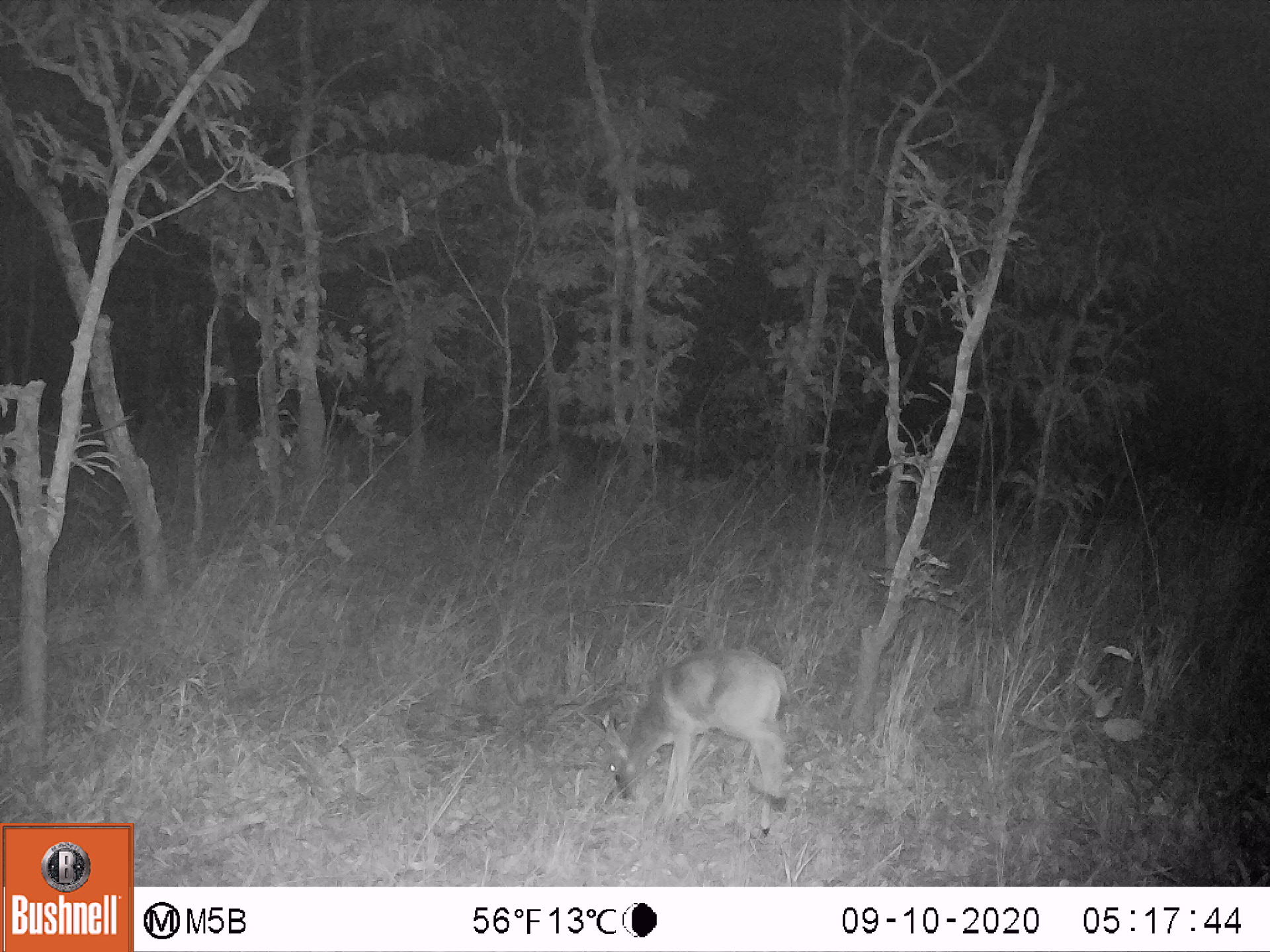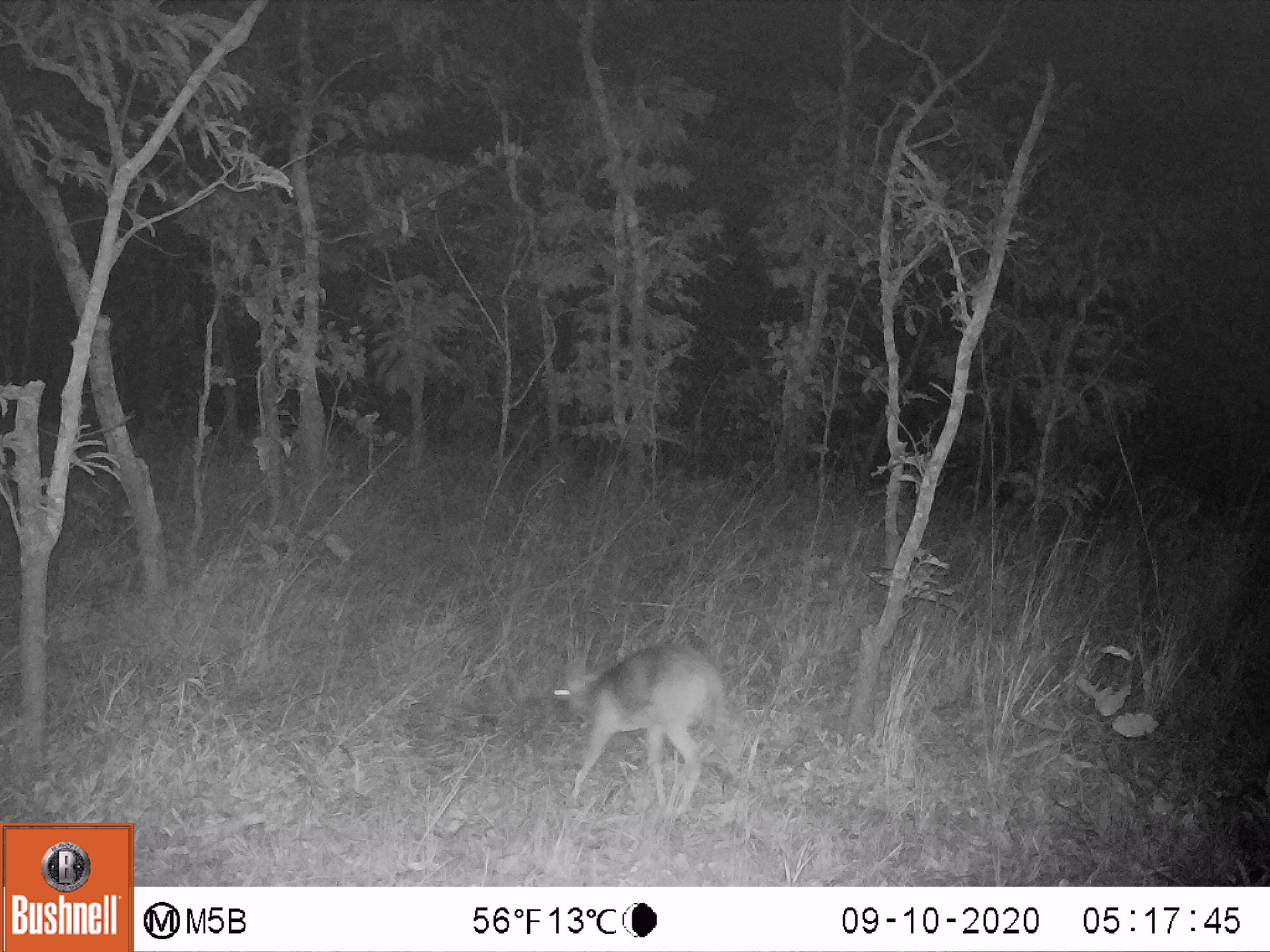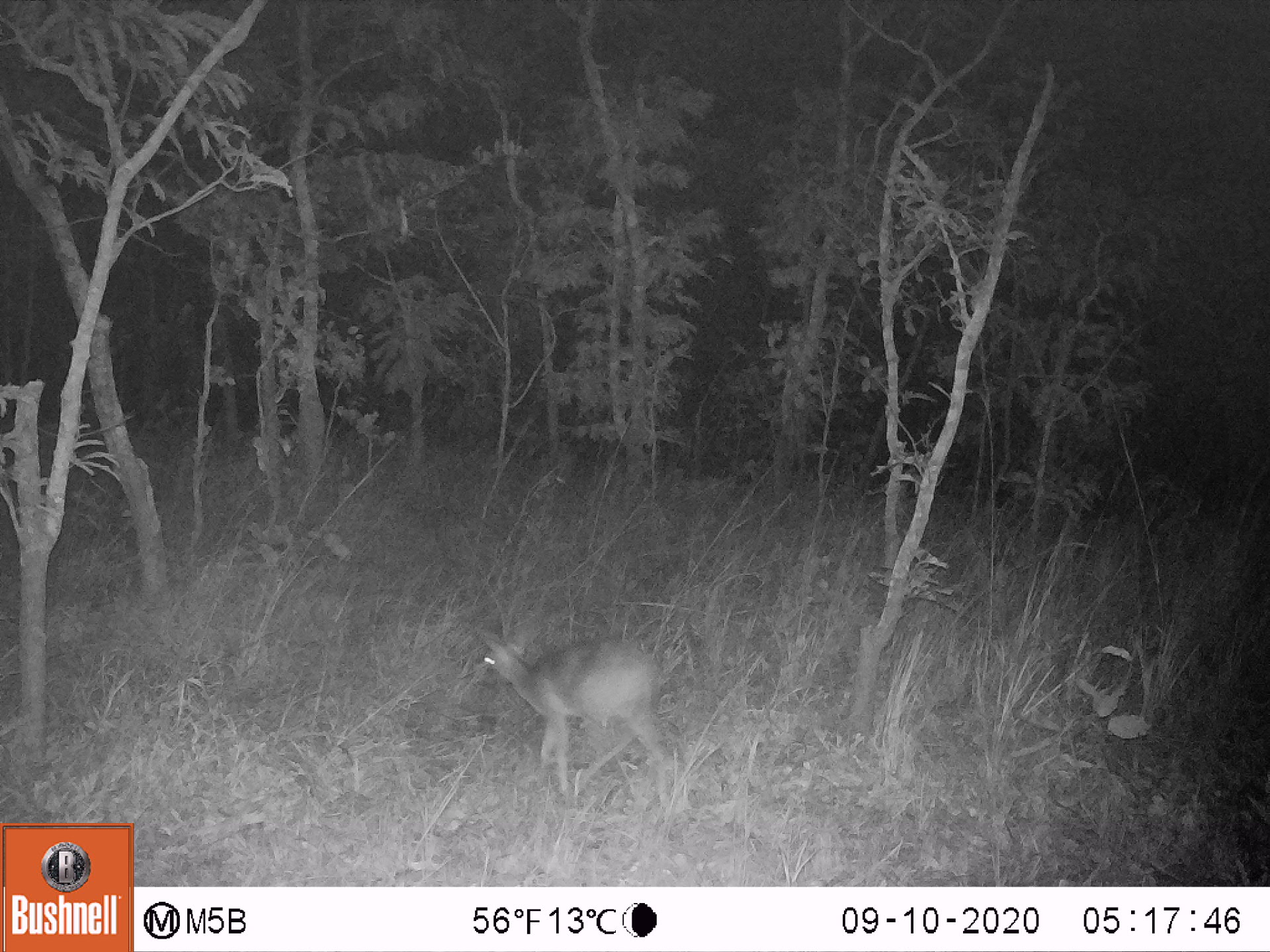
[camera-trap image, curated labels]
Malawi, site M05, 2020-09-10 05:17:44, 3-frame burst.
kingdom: Animalia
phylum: Chordata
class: Mammalia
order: Artiodactyla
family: Bovidae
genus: Sylvicapra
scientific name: Sylvicapra grimmia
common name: common duiker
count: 1